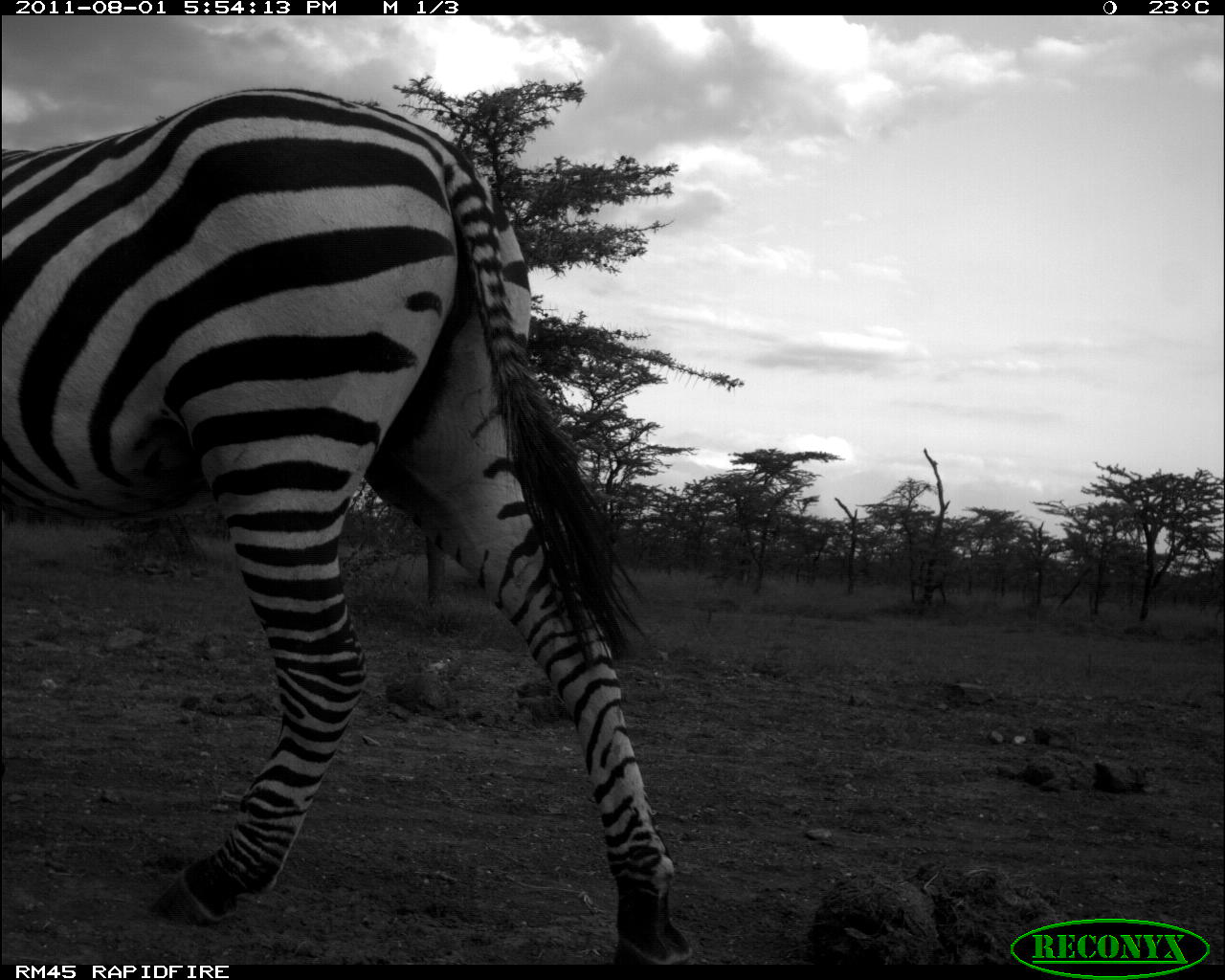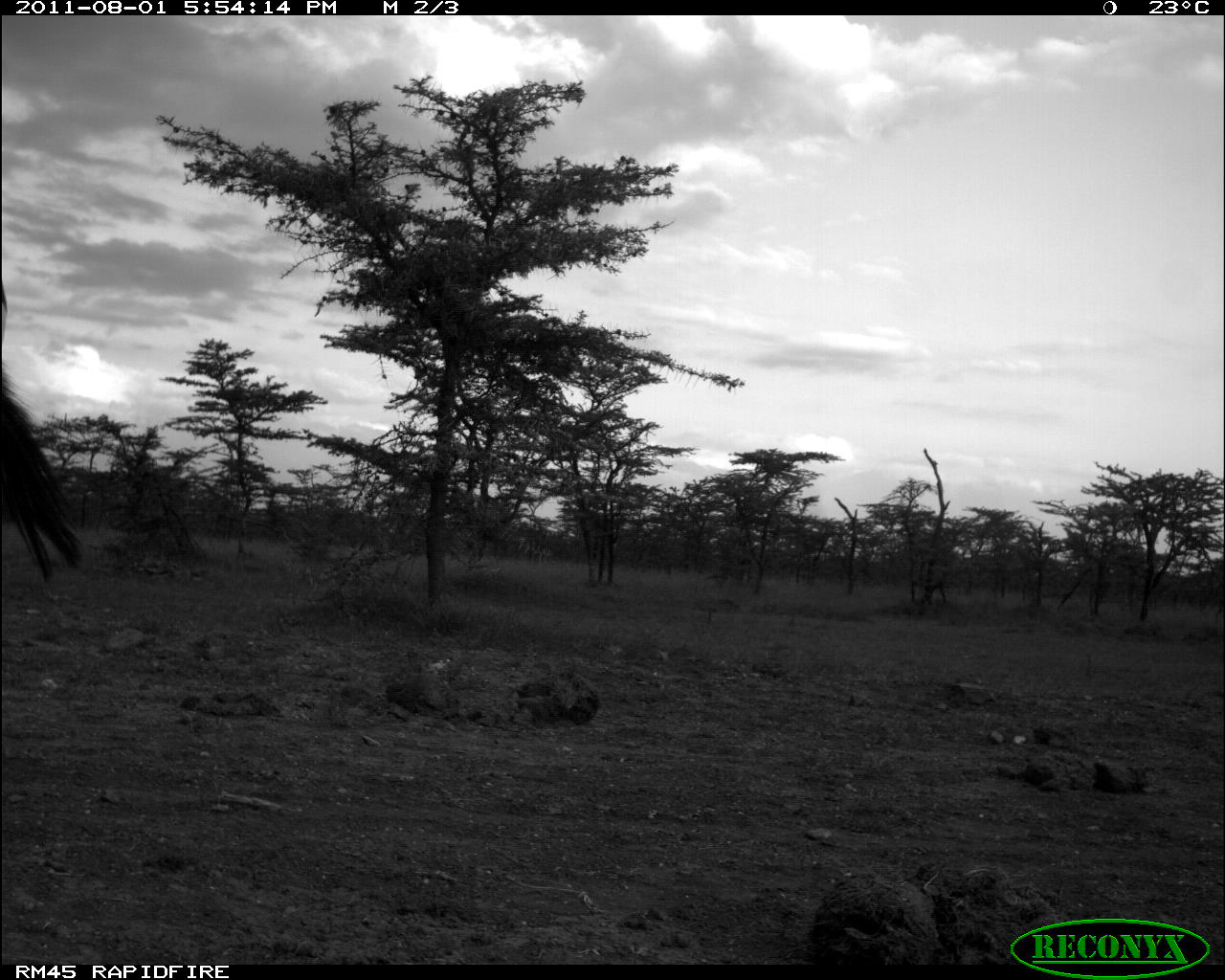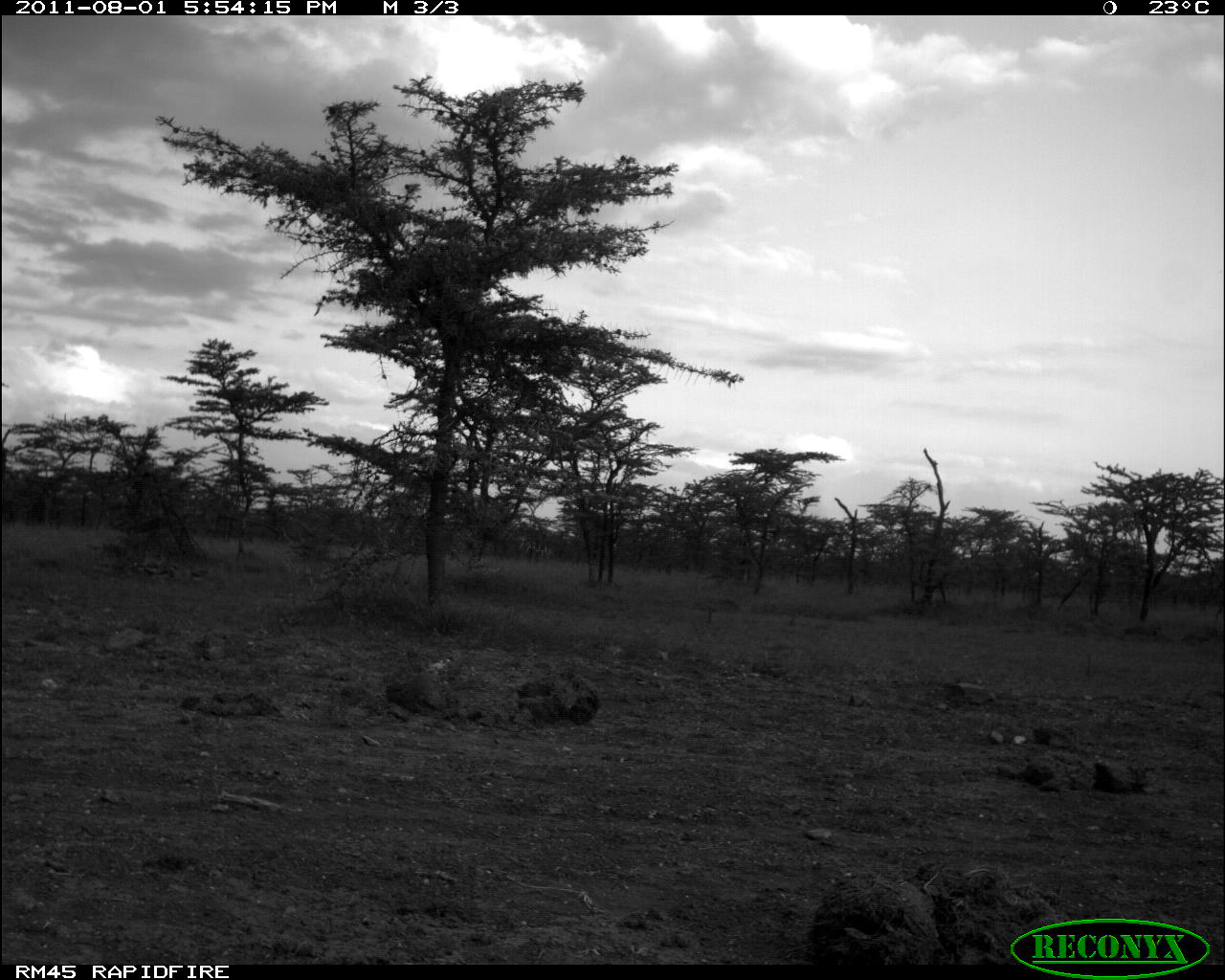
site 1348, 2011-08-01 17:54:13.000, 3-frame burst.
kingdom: Animalia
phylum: Chordata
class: Mammalia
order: Perissodactyla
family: Equidae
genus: Equus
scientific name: Equus quagga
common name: plains zebra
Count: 1.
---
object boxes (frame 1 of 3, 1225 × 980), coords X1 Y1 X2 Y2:
equus quagga: 0 82 698 962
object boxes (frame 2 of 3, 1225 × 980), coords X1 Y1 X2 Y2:
equus quagga: 0 280 89 587